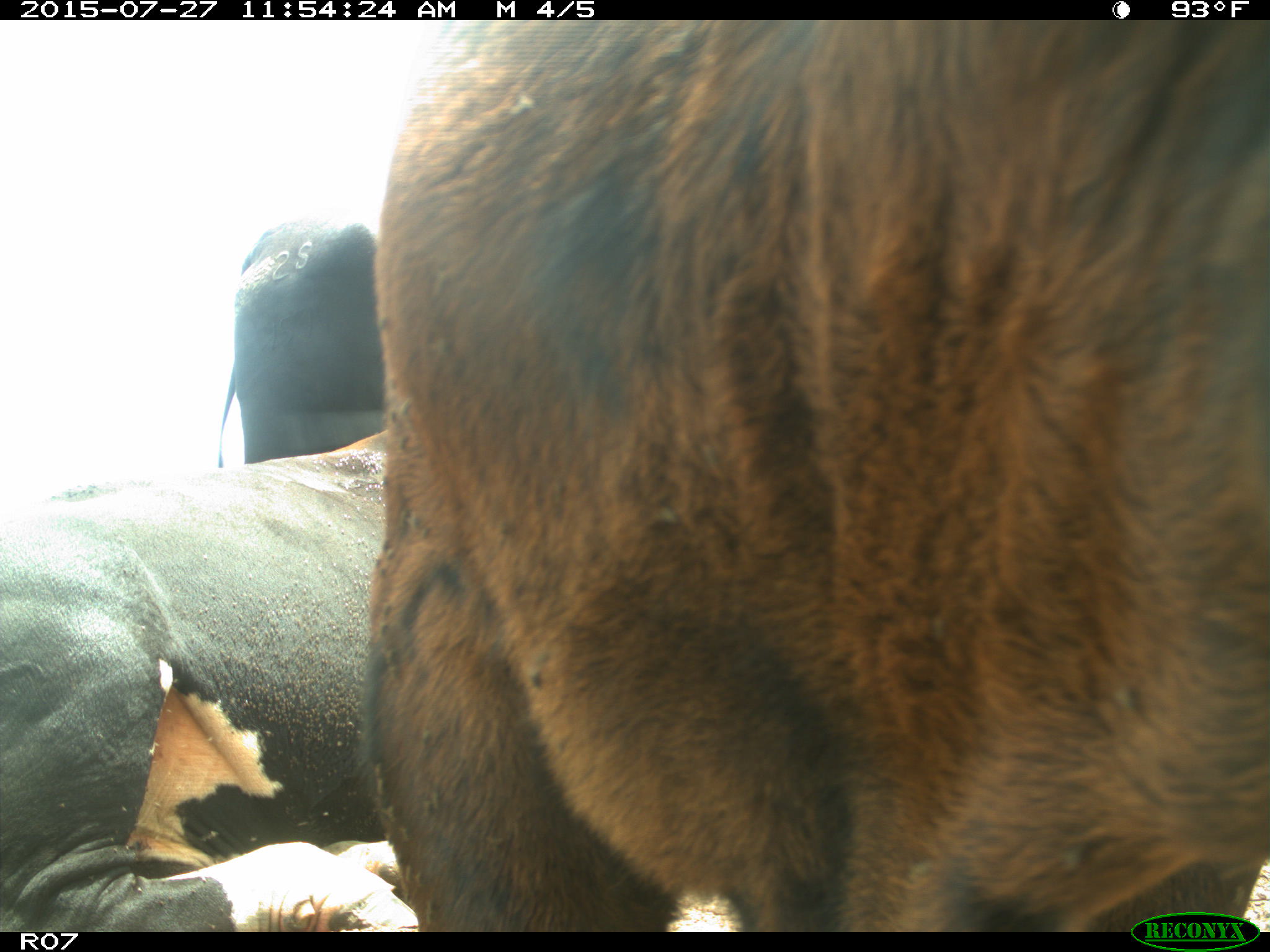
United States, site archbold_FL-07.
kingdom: Animalia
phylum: Chordata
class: Mammalia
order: Artiodactyla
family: Bovidae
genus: Bos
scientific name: Bos taurus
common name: domestic cow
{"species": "Bos taurus (domestic cow)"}